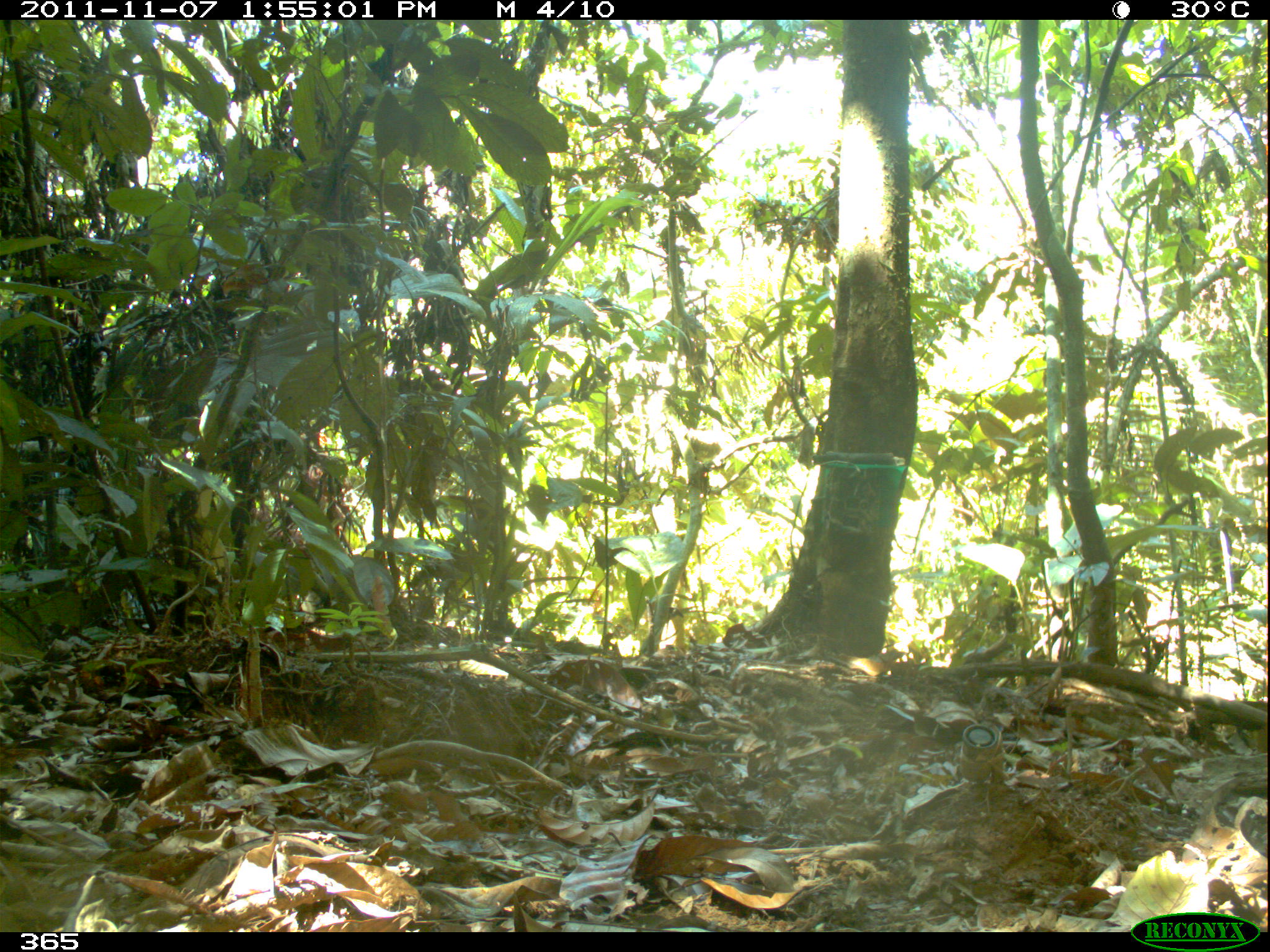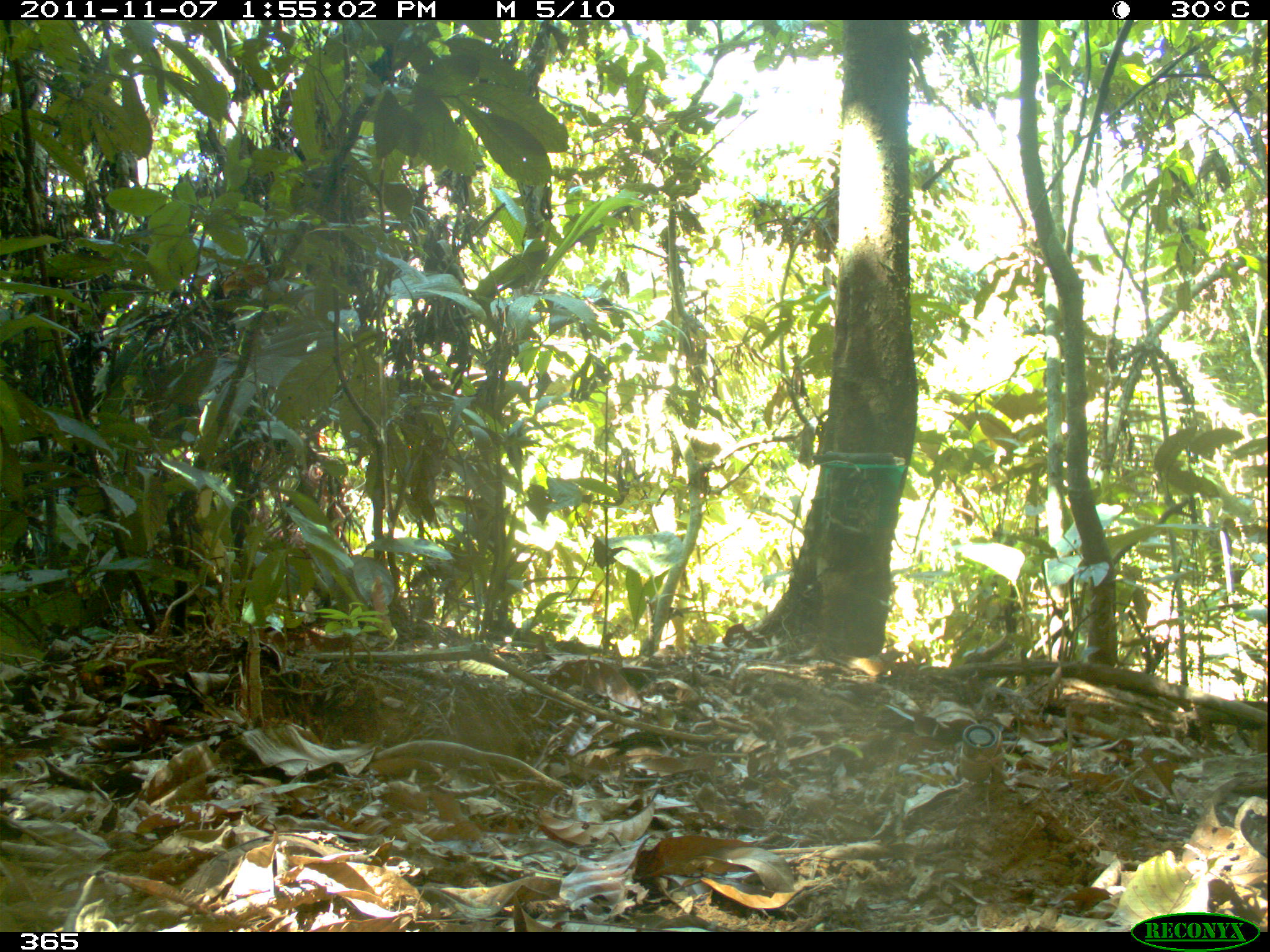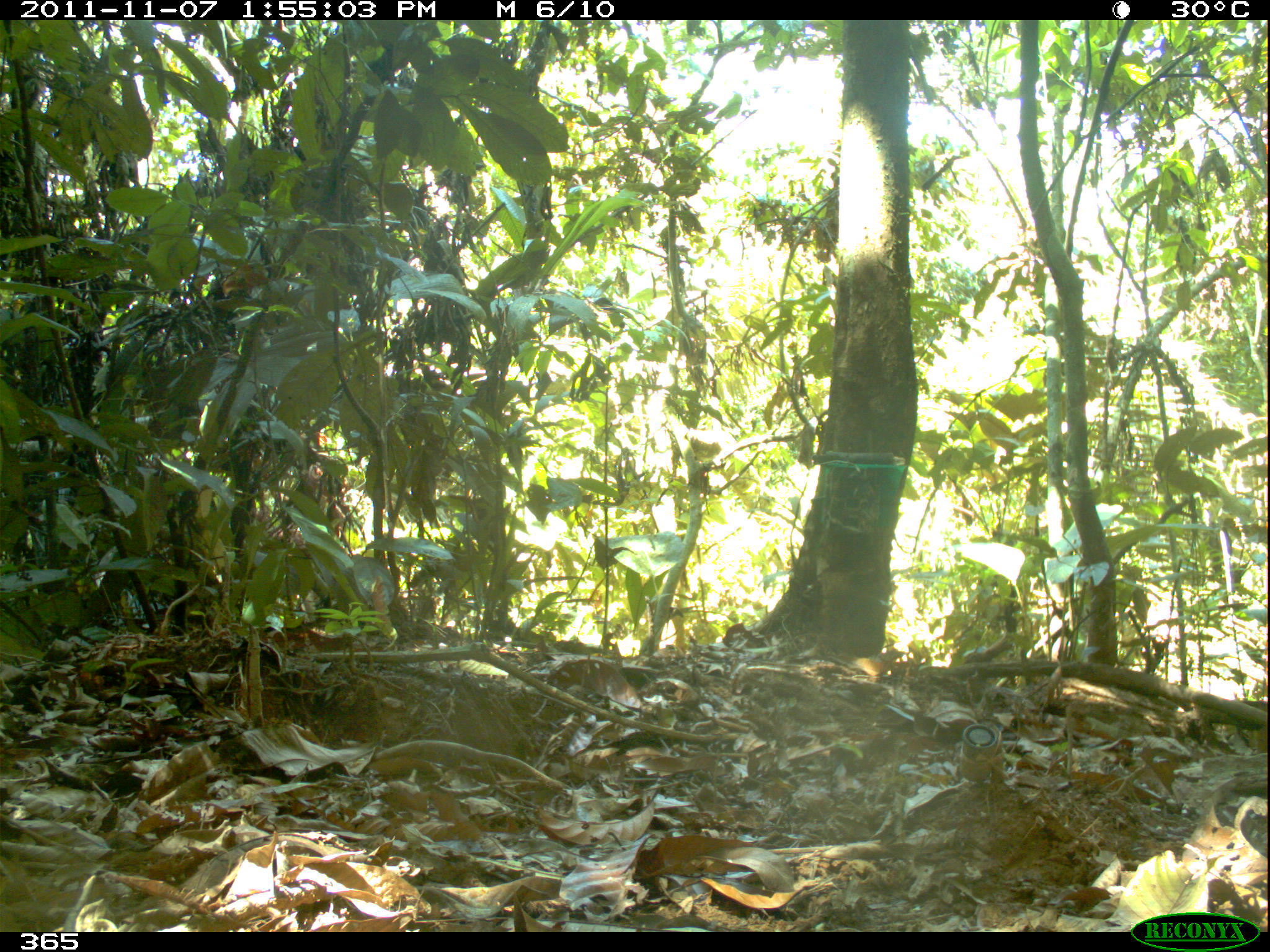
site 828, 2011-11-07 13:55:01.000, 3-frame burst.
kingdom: Animalia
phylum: Chordata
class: Mammalia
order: Artiodactyla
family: Tayassuidae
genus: Tayassu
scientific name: Tayassu pecari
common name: white-lipped peccary